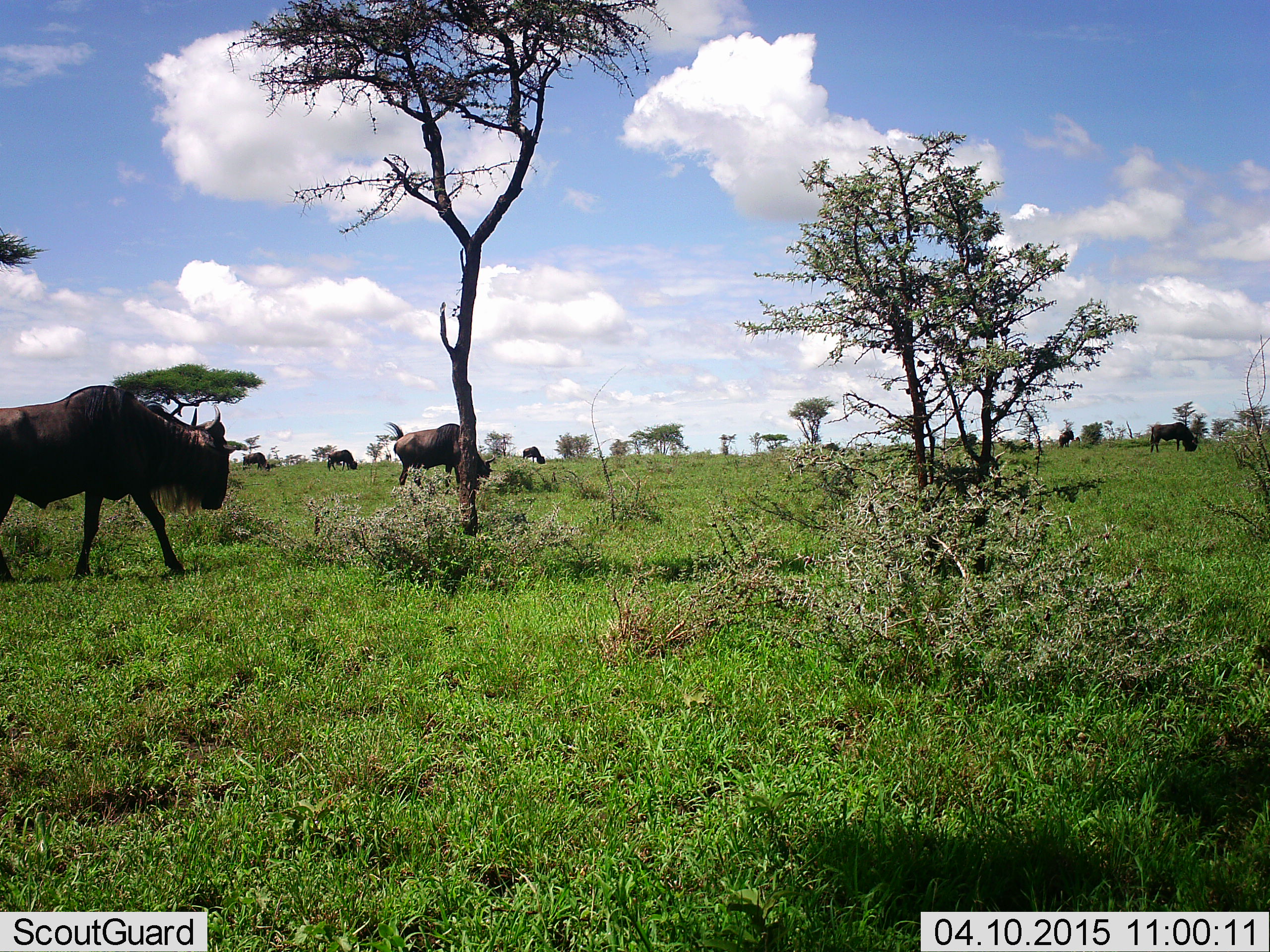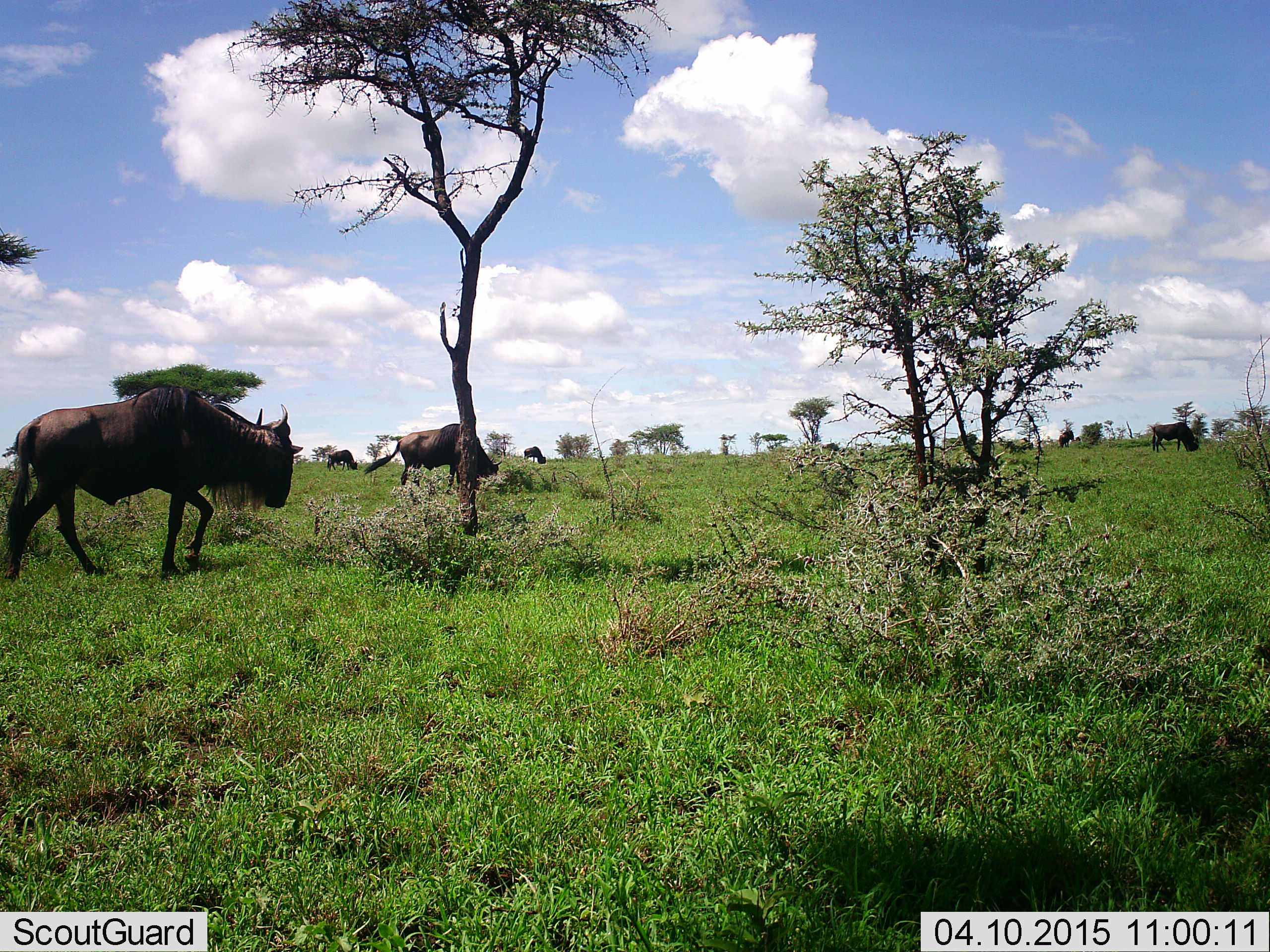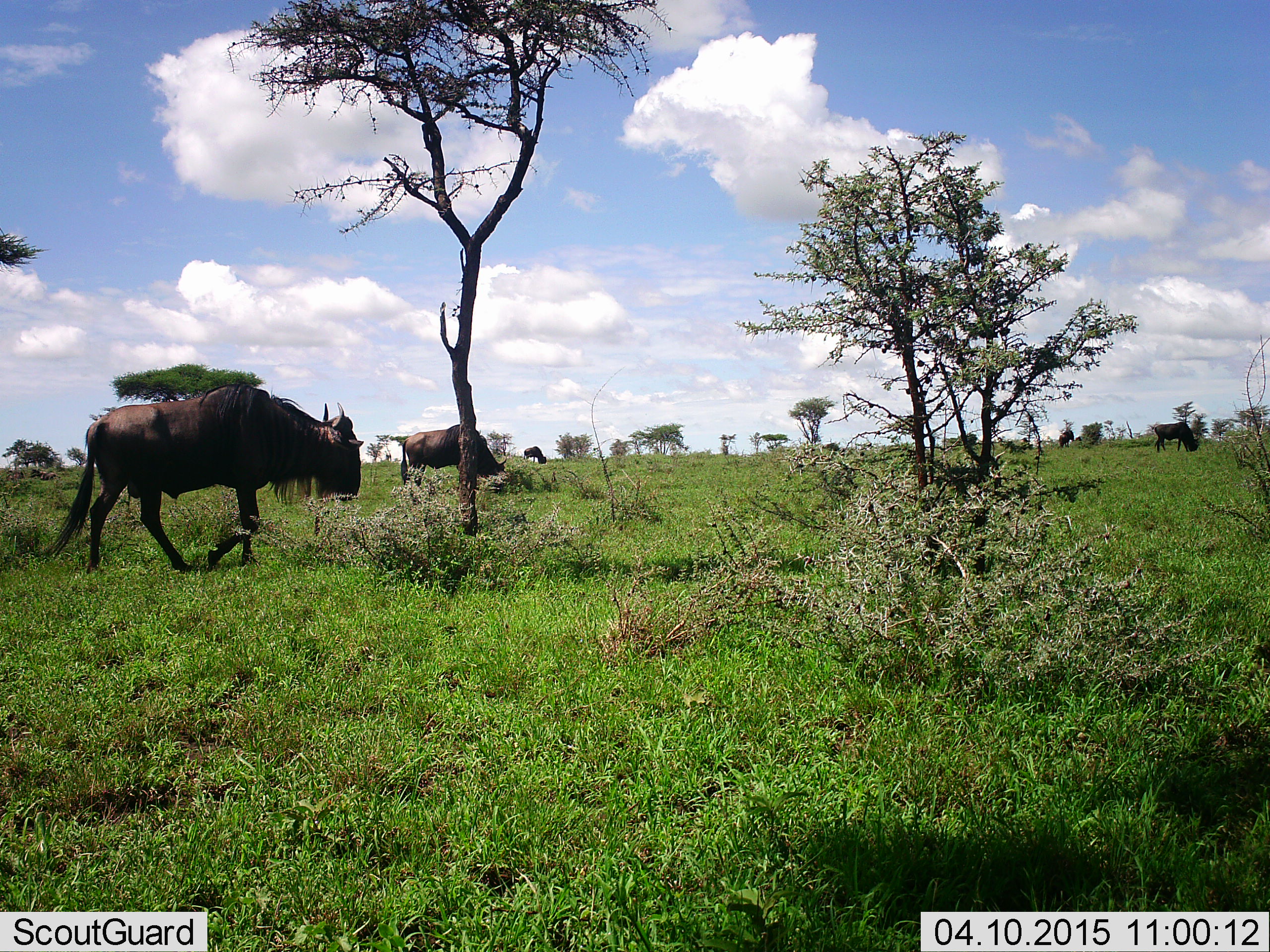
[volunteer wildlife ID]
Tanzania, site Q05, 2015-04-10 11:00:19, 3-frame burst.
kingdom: Animalia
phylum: Chordata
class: Mammalia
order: Artiodactyla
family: Bovidae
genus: Connochaetes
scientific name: Connochaetes taurinus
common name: blue wildebeest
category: wildebeest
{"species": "wildebeest (blue wildebeest) (Connochaetes taurinus)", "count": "6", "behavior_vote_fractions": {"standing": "40%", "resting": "0%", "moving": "90%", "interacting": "0%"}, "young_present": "0%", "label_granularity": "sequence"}